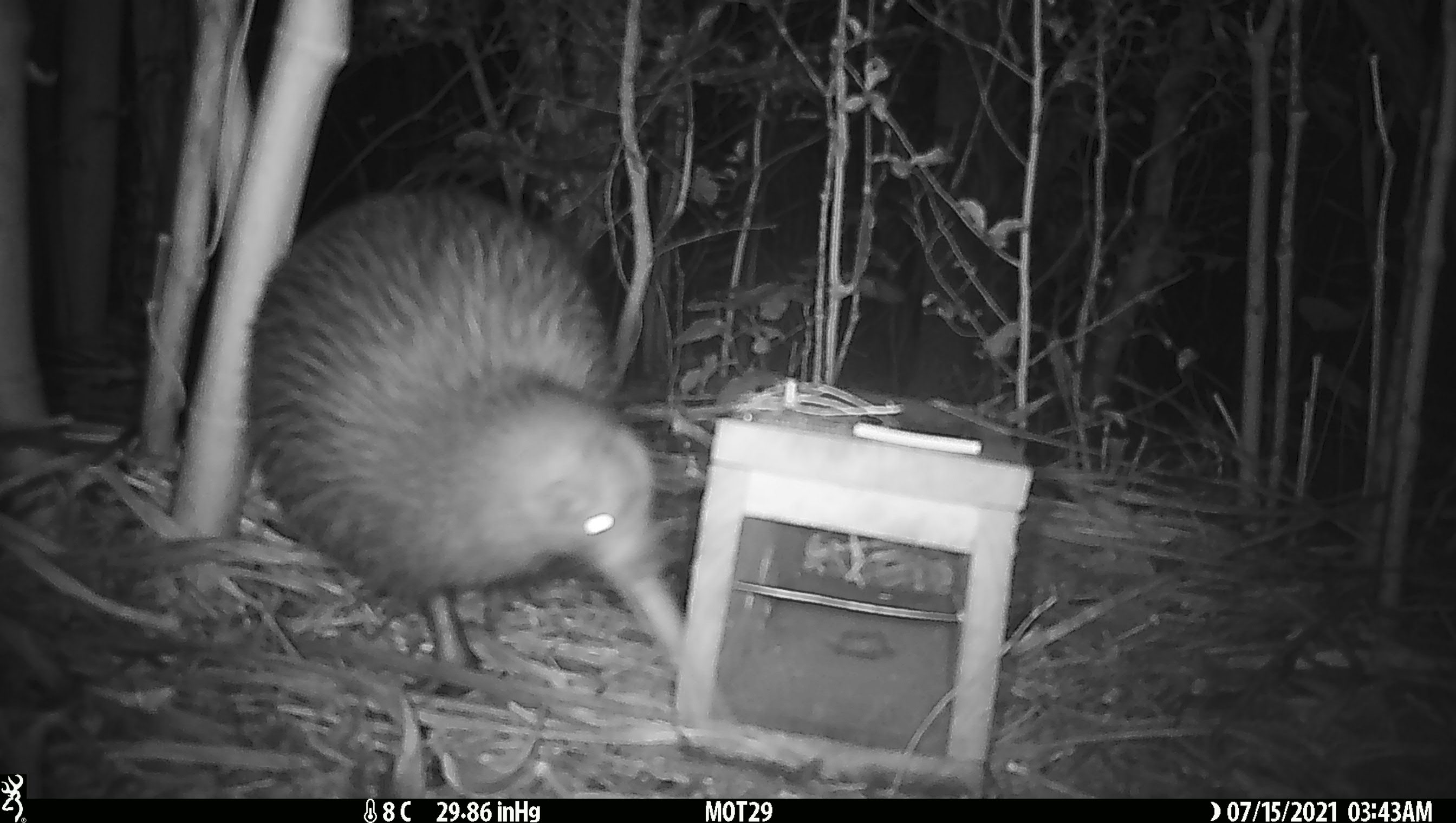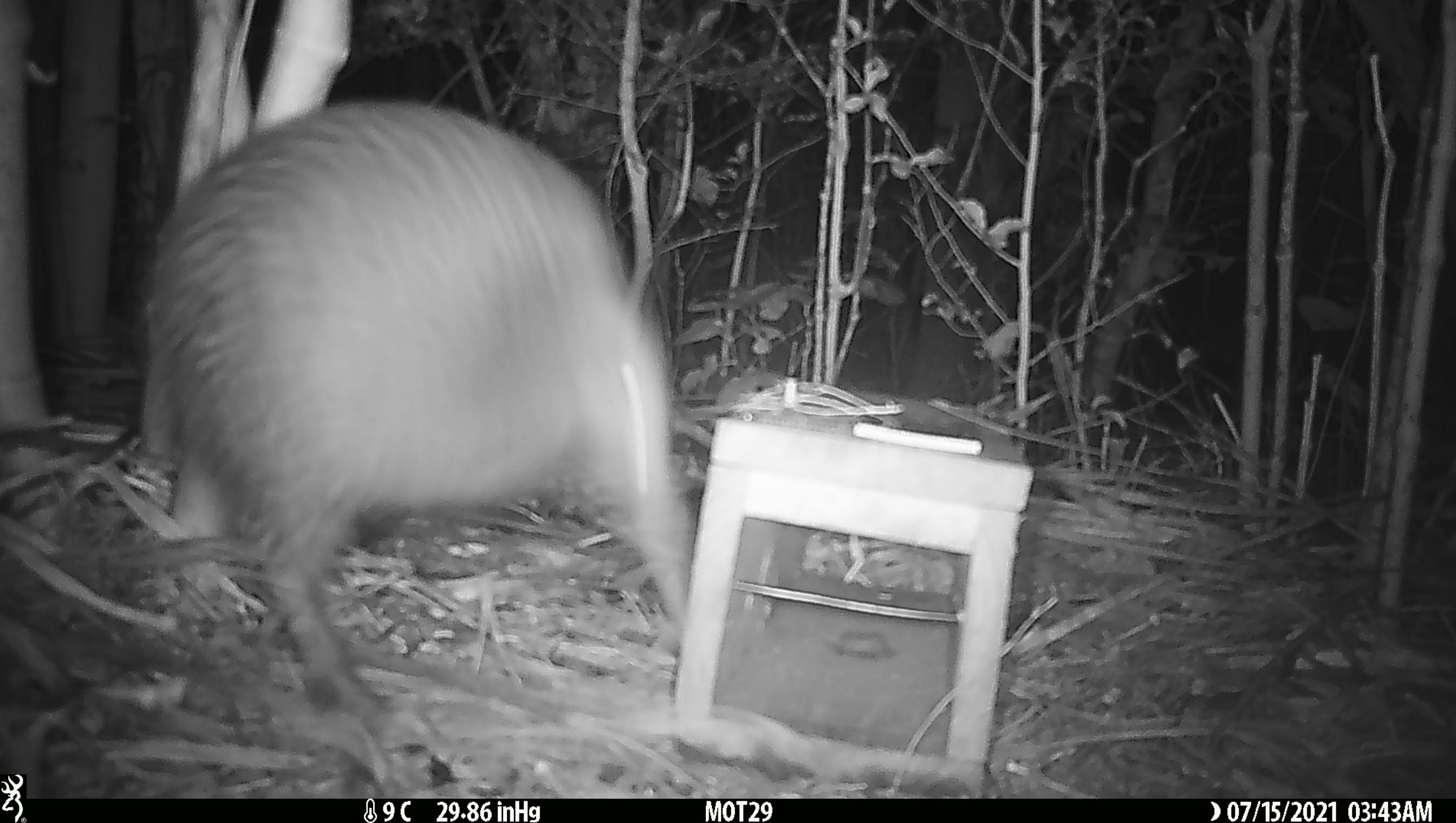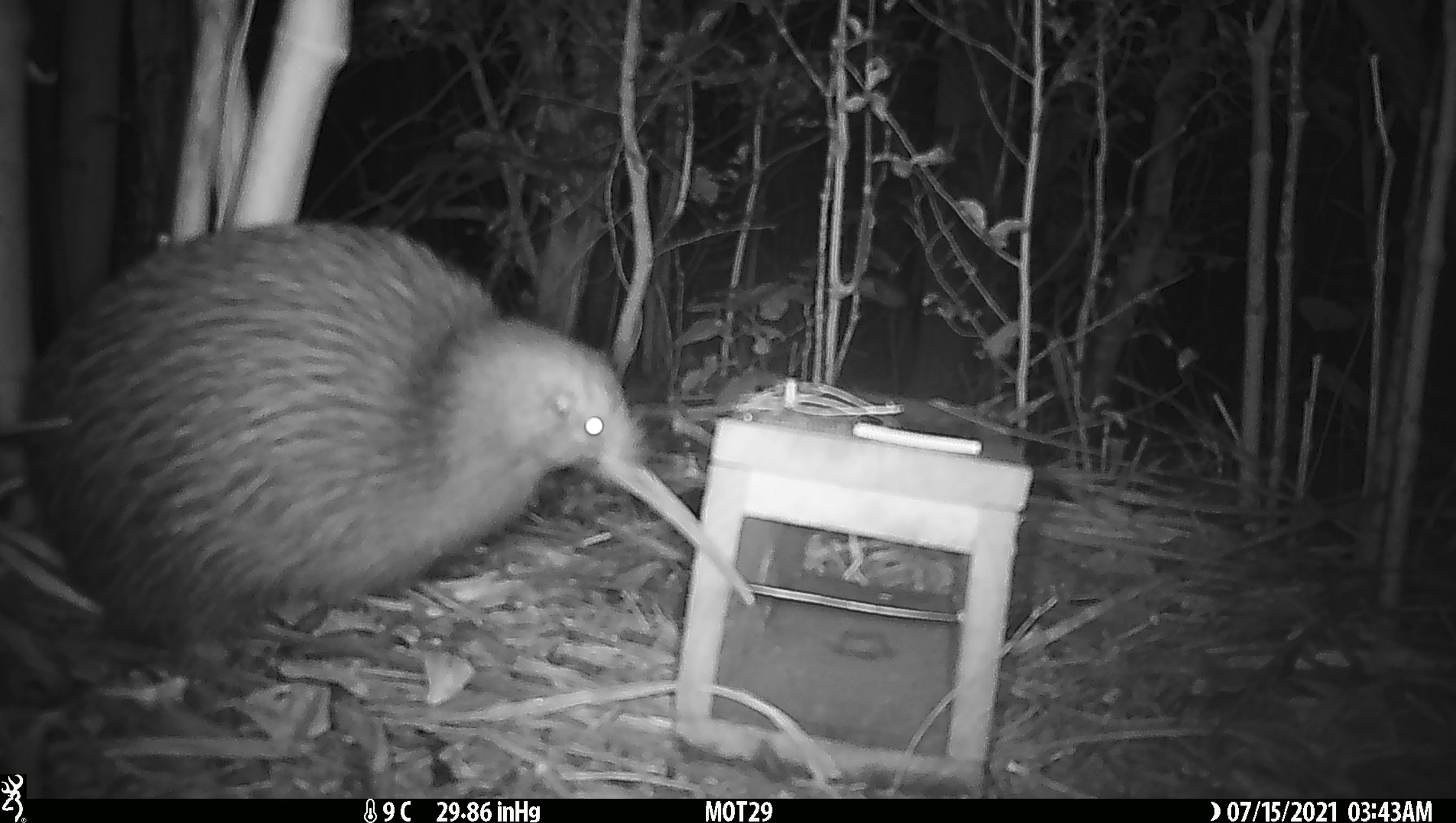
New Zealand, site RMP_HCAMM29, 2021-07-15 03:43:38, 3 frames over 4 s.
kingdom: Animalia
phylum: Chordata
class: Aves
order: Apterygiformes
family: Apterygidae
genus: Apteryx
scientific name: Apteryx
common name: kiwi